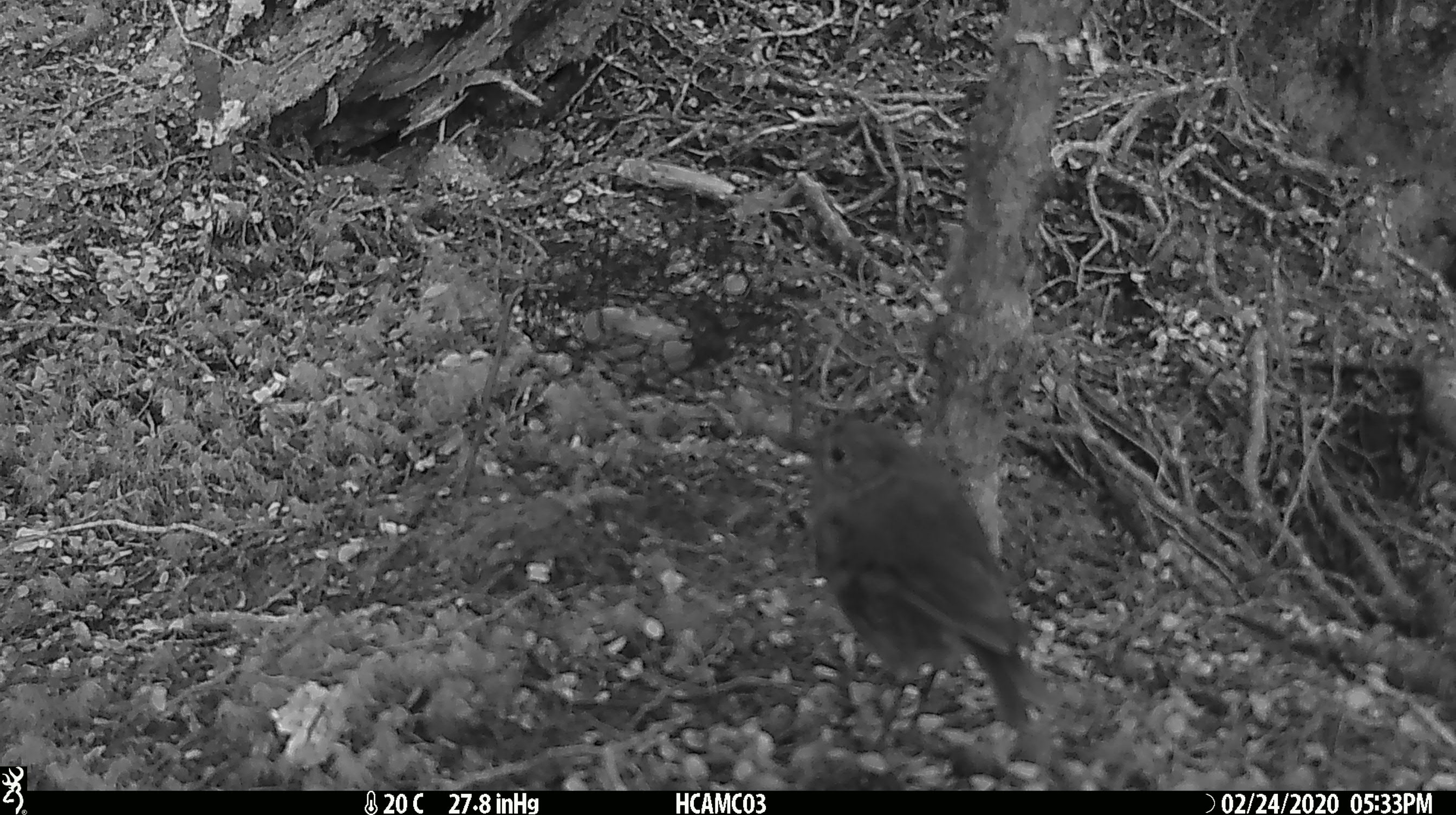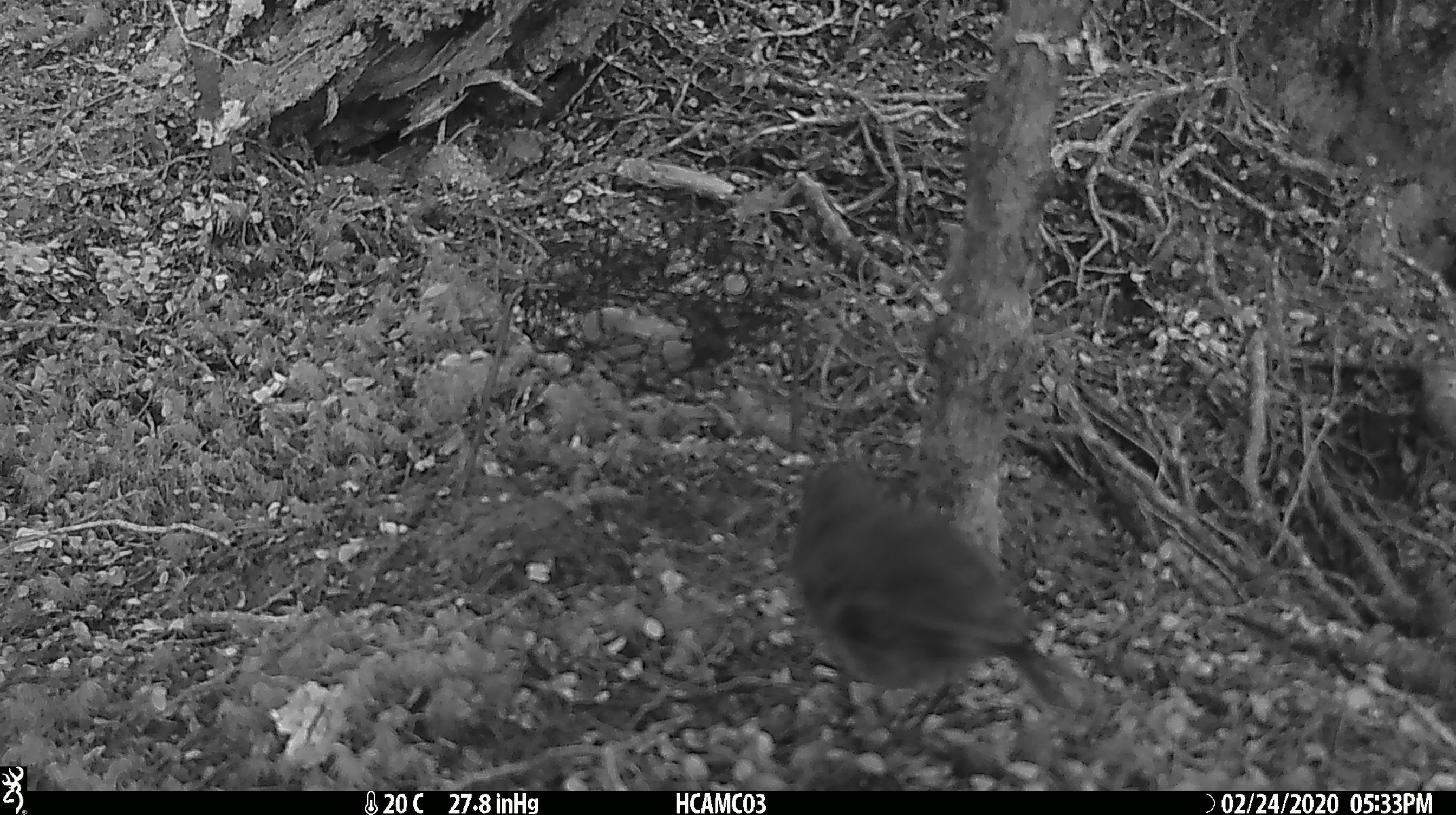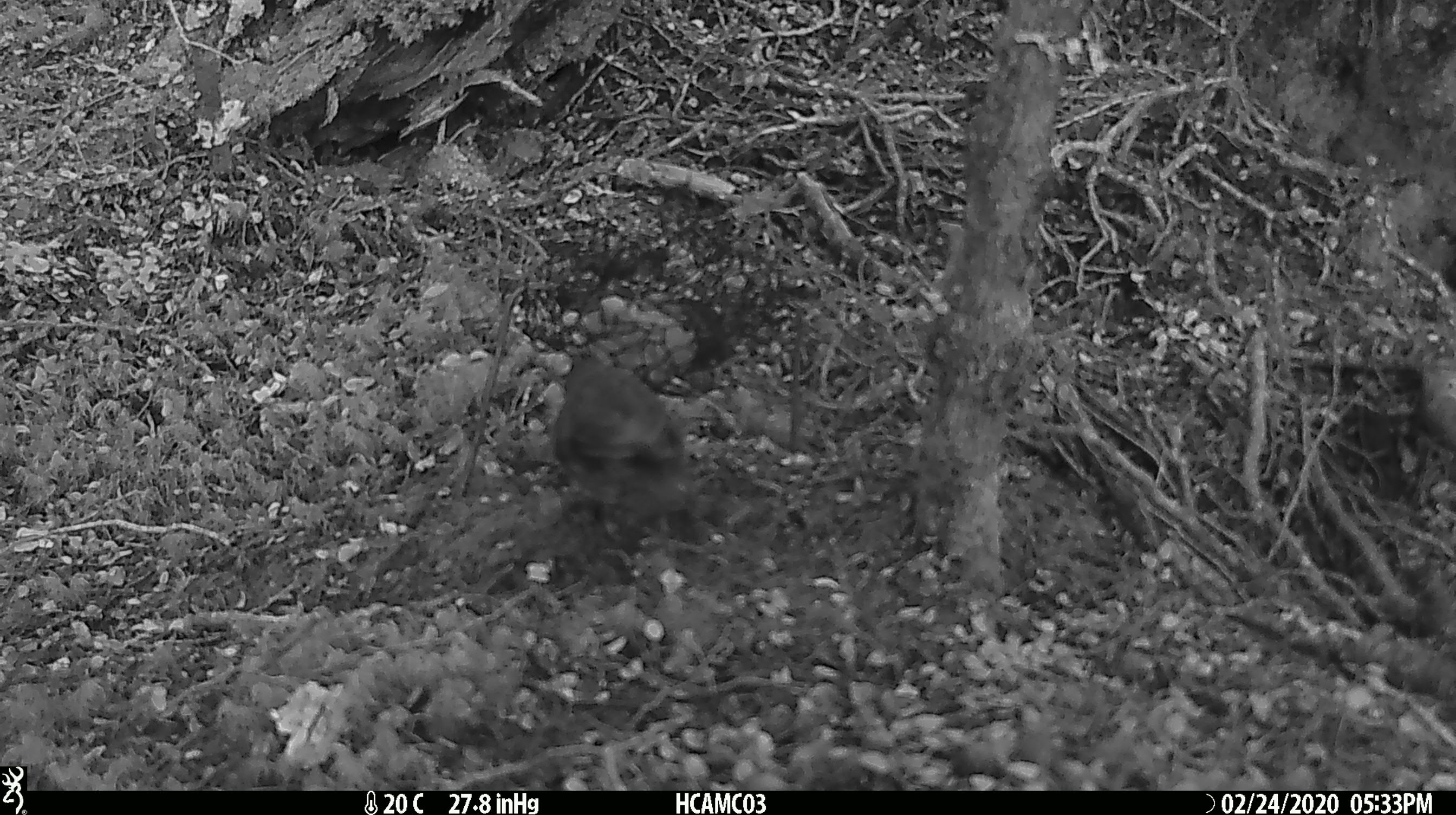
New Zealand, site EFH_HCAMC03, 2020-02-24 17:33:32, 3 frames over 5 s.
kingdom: Animalia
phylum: Chordata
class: Aves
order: Passeriformes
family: Petroicidae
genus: Petroica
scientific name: Petroica australis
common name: new zealand robin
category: robin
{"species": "robin (new zealand robin) (Petroica australis)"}